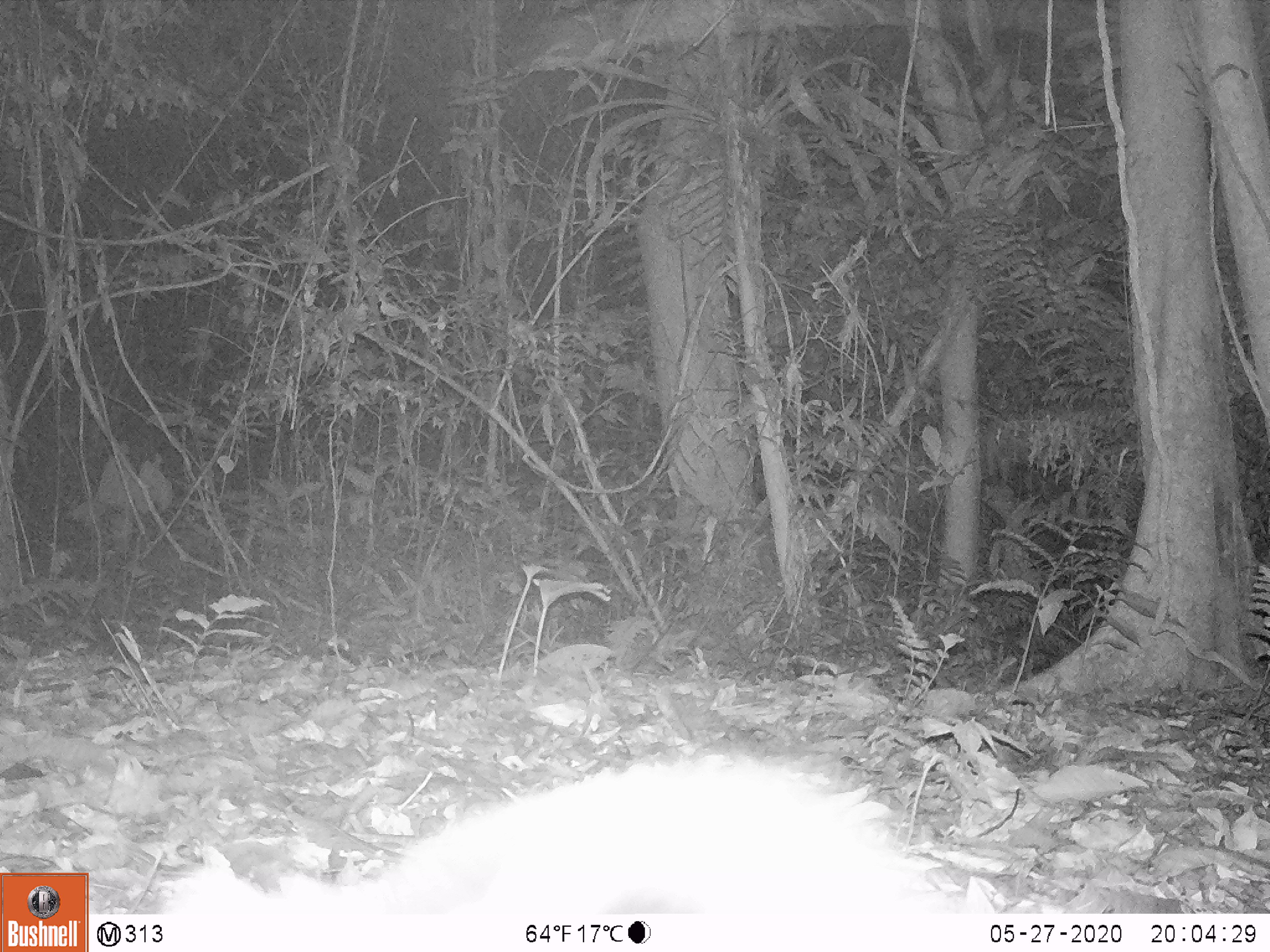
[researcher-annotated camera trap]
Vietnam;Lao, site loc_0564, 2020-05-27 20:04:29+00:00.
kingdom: Animalia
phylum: Chordata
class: Mammalia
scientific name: Mammalia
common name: mammal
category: unidentified small mammal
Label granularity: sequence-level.